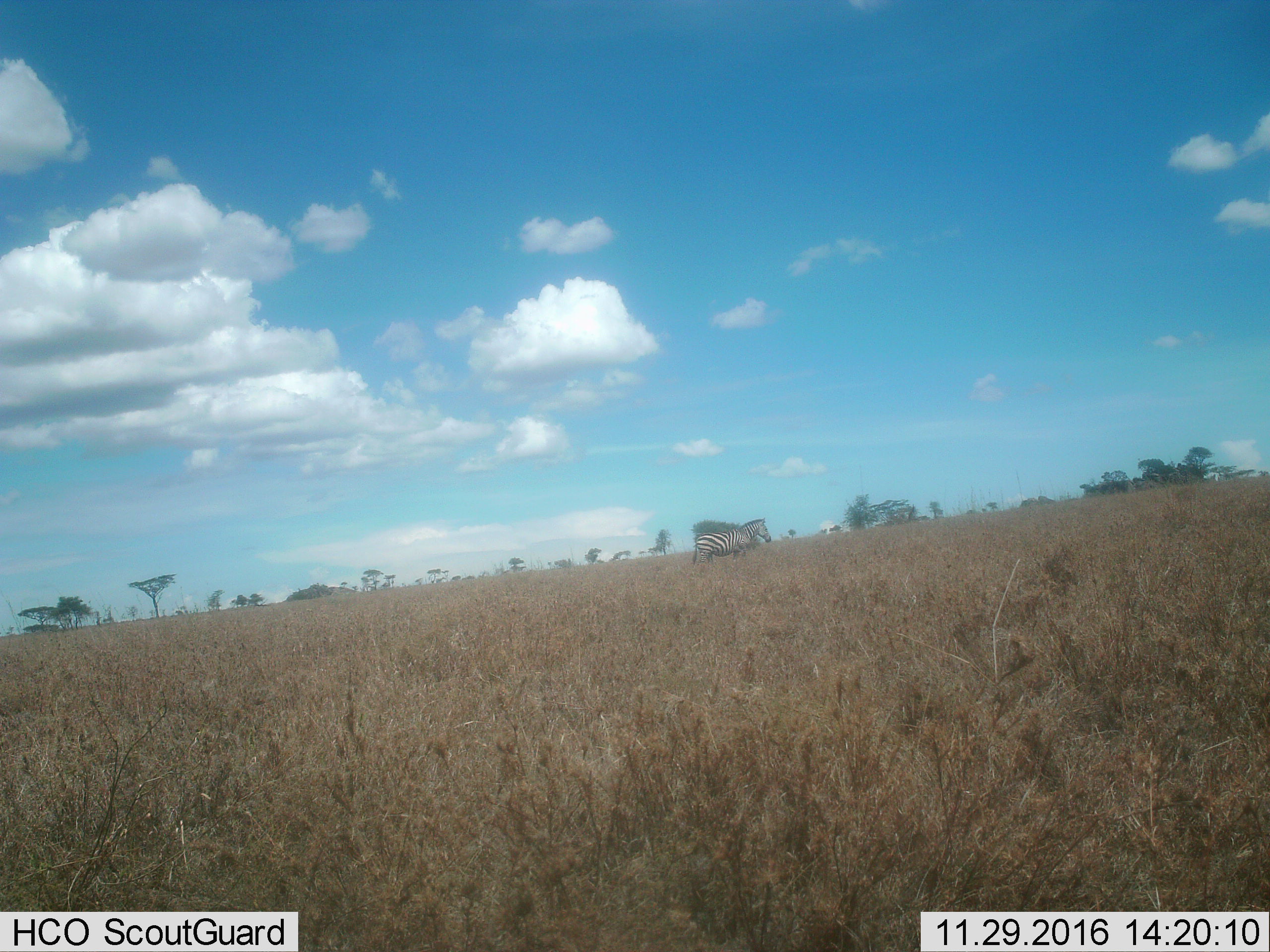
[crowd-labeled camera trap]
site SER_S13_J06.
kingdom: Animalia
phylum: Chordata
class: Mammalia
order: Perissodactyla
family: Equidae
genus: Equus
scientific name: Equus quagga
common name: plains zebra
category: zebraplains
Zebraplains (plains zebra) (Equus quagga), count 1. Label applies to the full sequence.